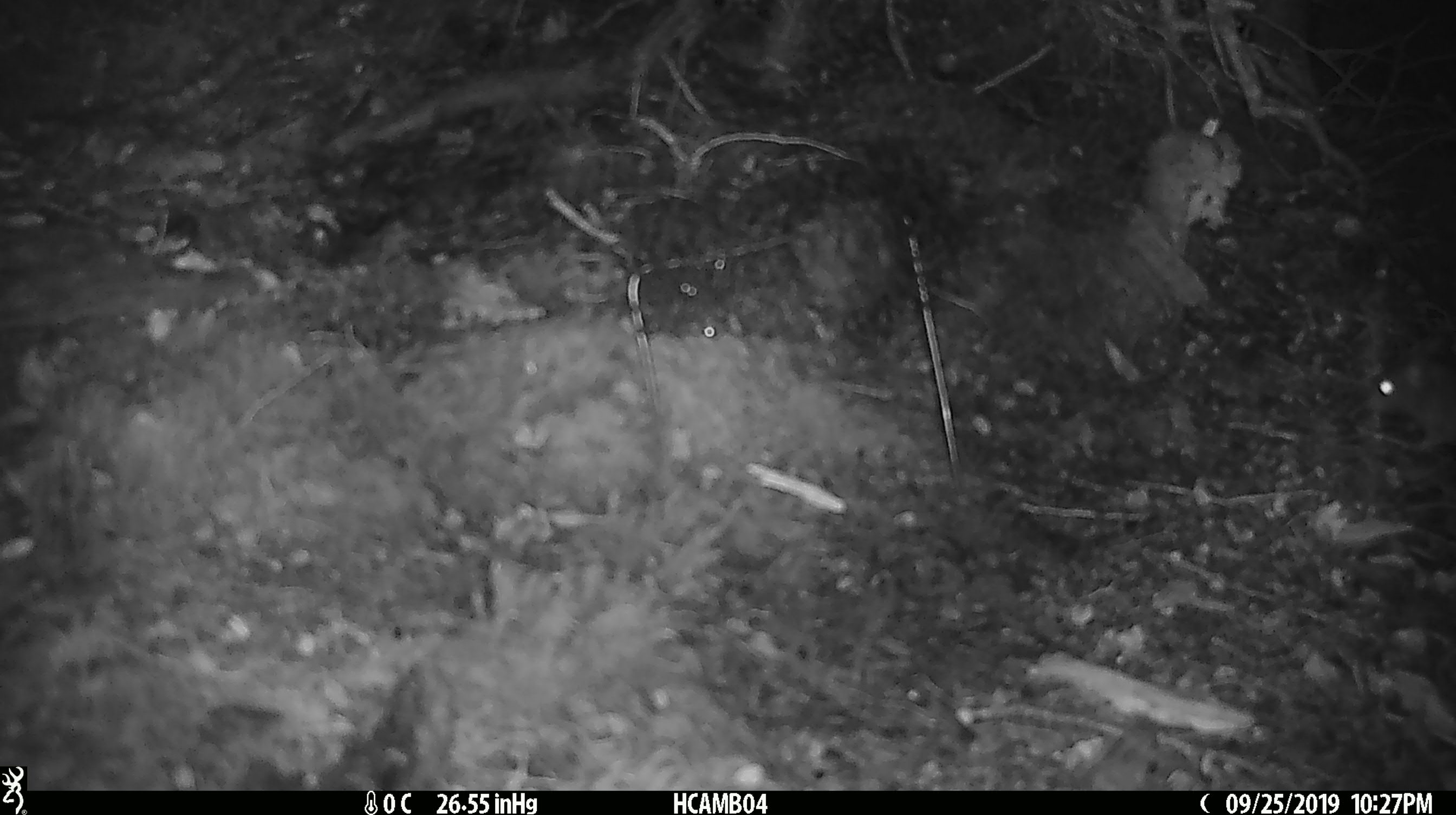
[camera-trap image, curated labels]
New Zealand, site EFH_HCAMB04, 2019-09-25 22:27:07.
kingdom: Animalia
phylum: Chordata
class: Mammalia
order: Rodentia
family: Muridae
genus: Mus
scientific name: Mus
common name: mouse